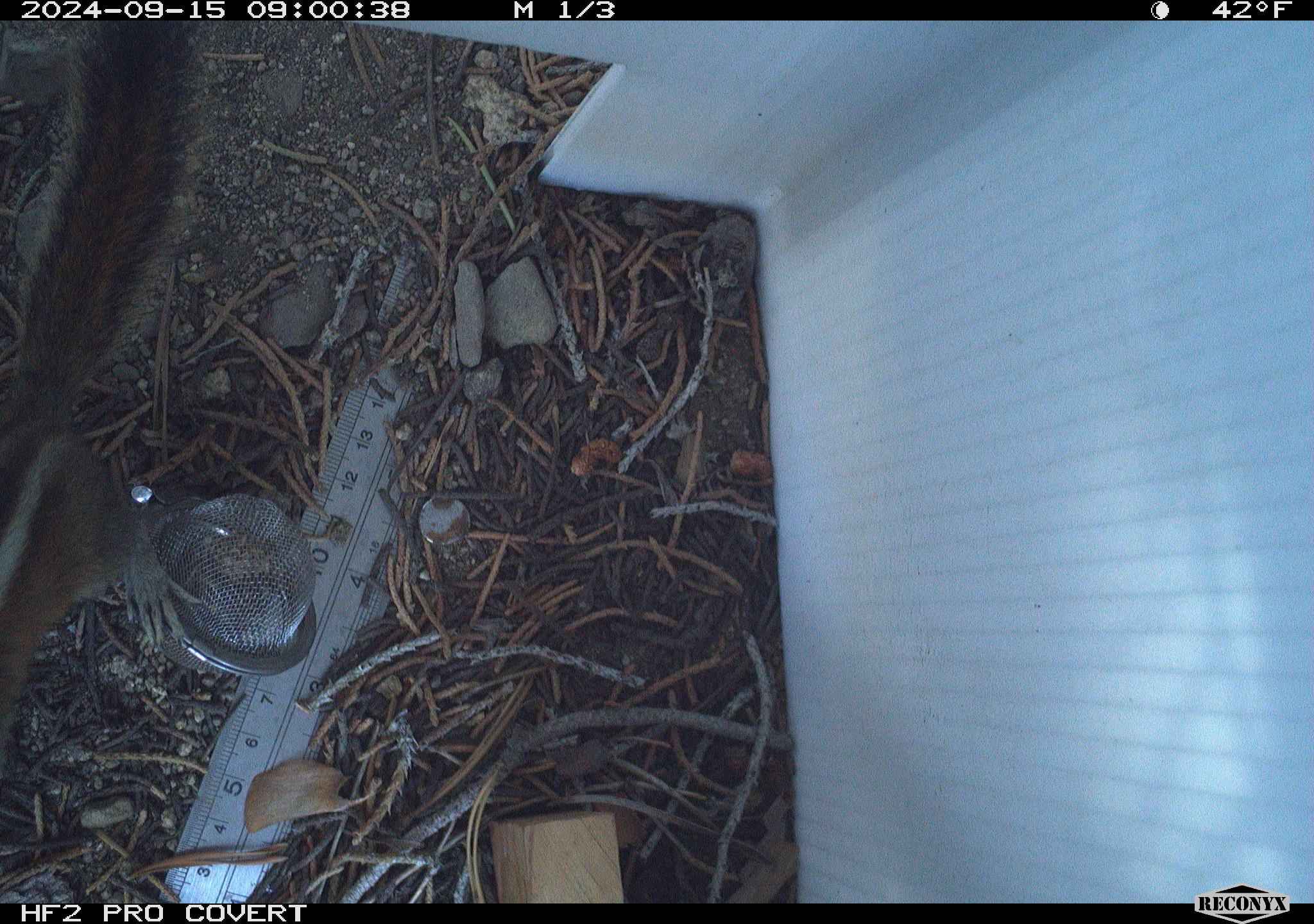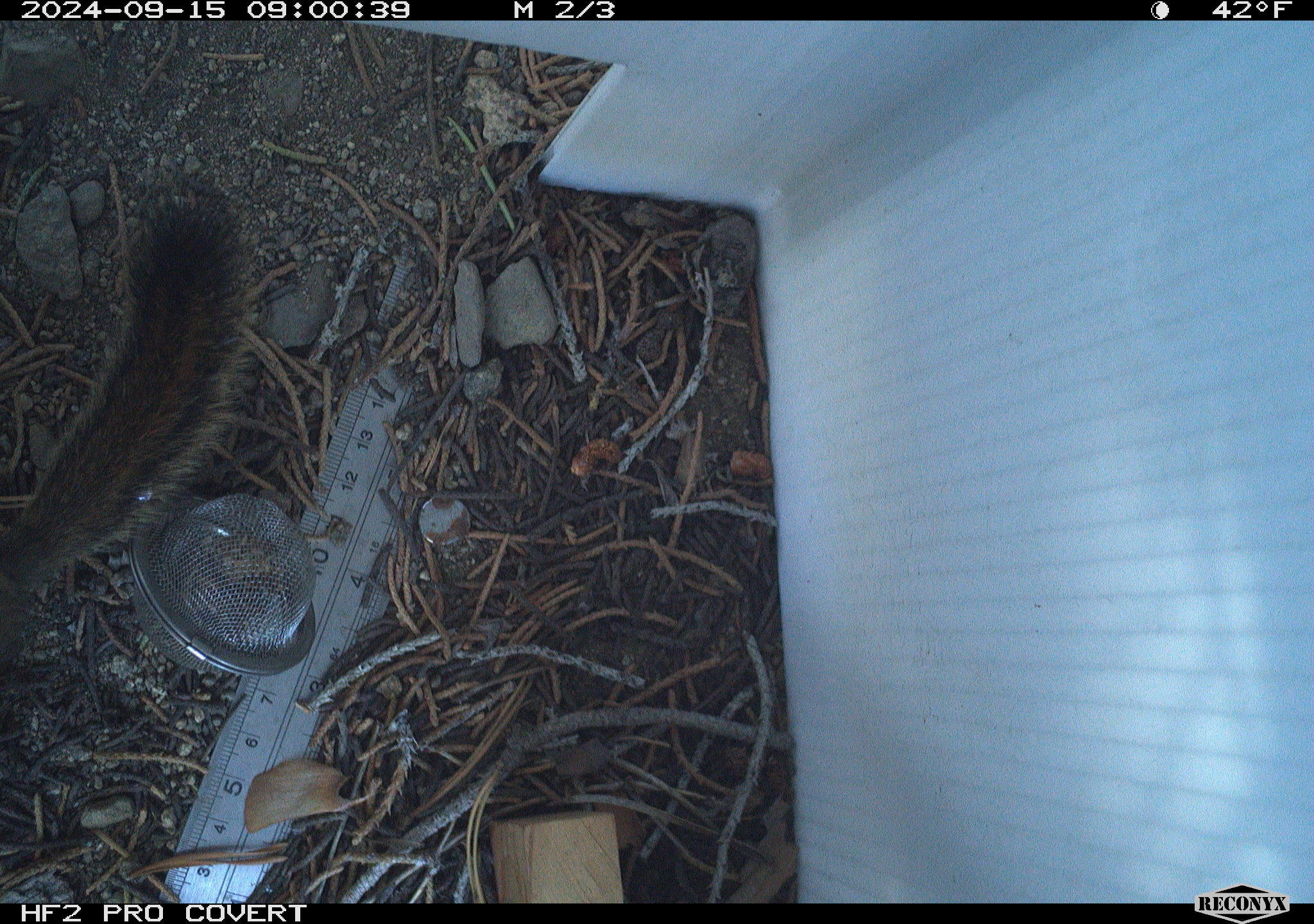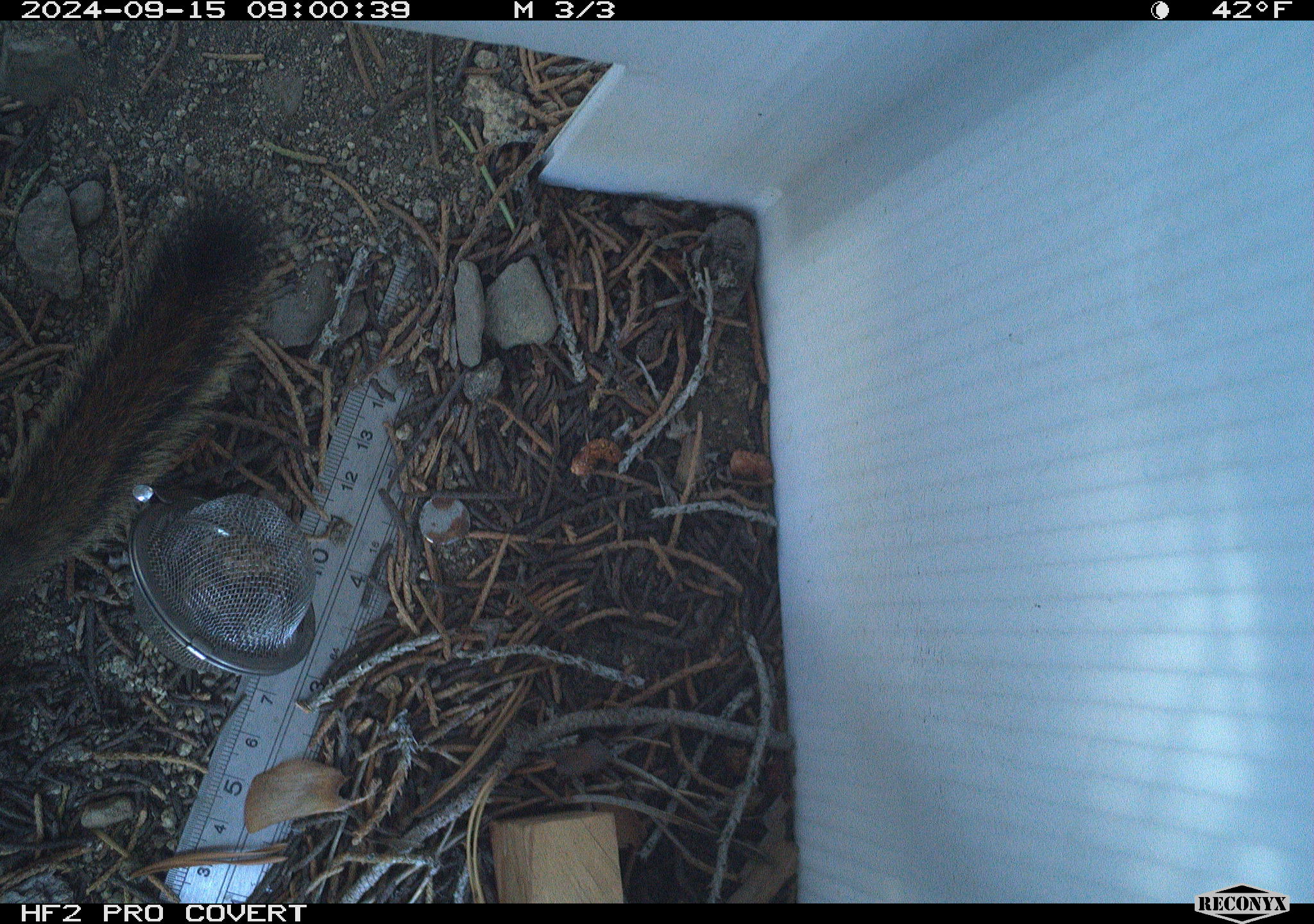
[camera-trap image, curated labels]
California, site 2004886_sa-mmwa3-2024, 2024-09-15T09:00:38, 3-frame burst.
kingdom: Animalia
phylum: Chordata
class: Mammalia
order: Rodentia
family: Sciuridae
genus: Neotamias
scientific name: Neotamias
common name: western chipmunks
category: neotamias species